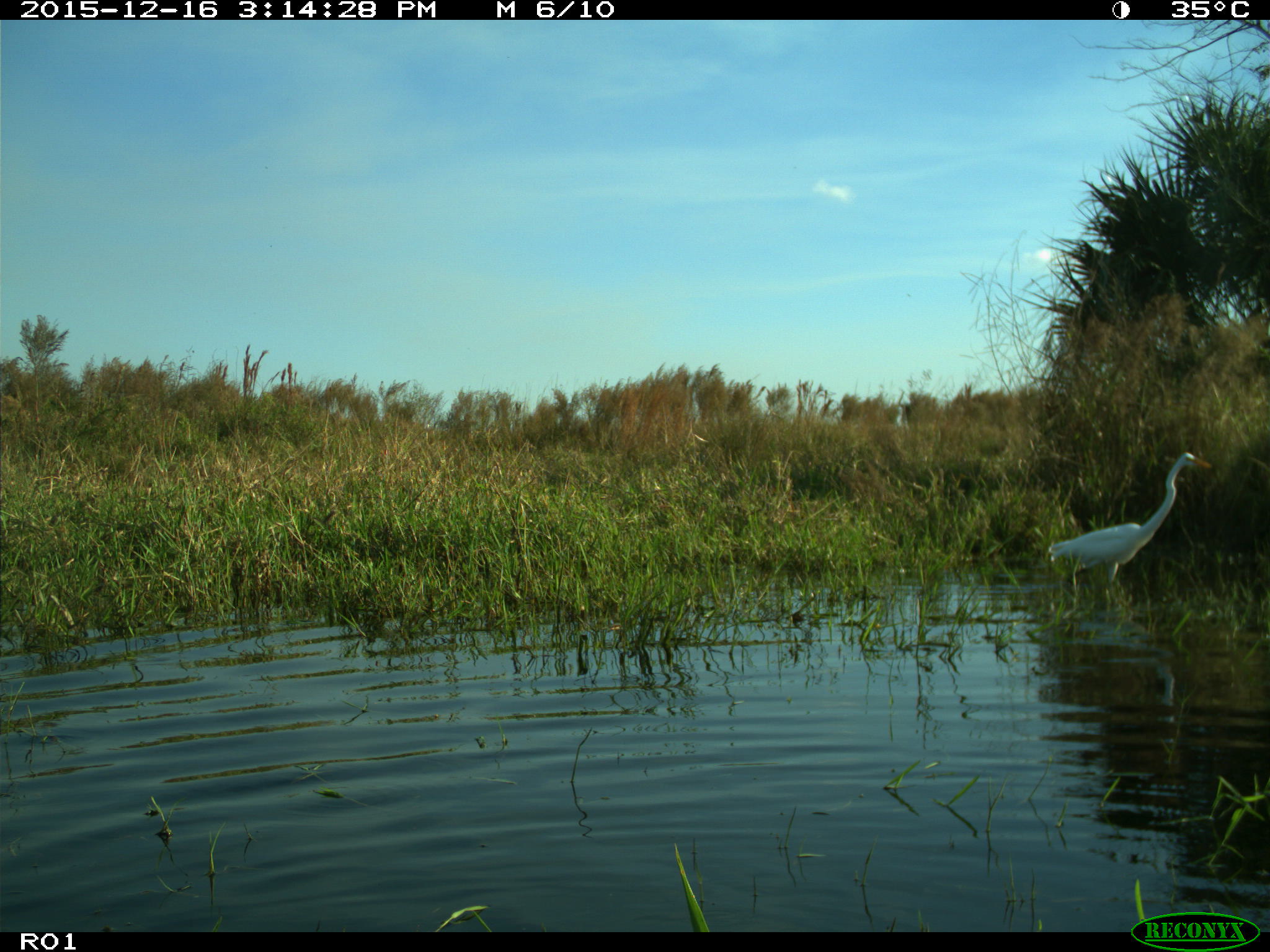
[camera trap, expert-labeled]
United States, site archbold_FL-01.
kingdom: Animalia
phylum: Chordata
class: Aves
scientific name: Aves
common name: birds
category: unidentified bird